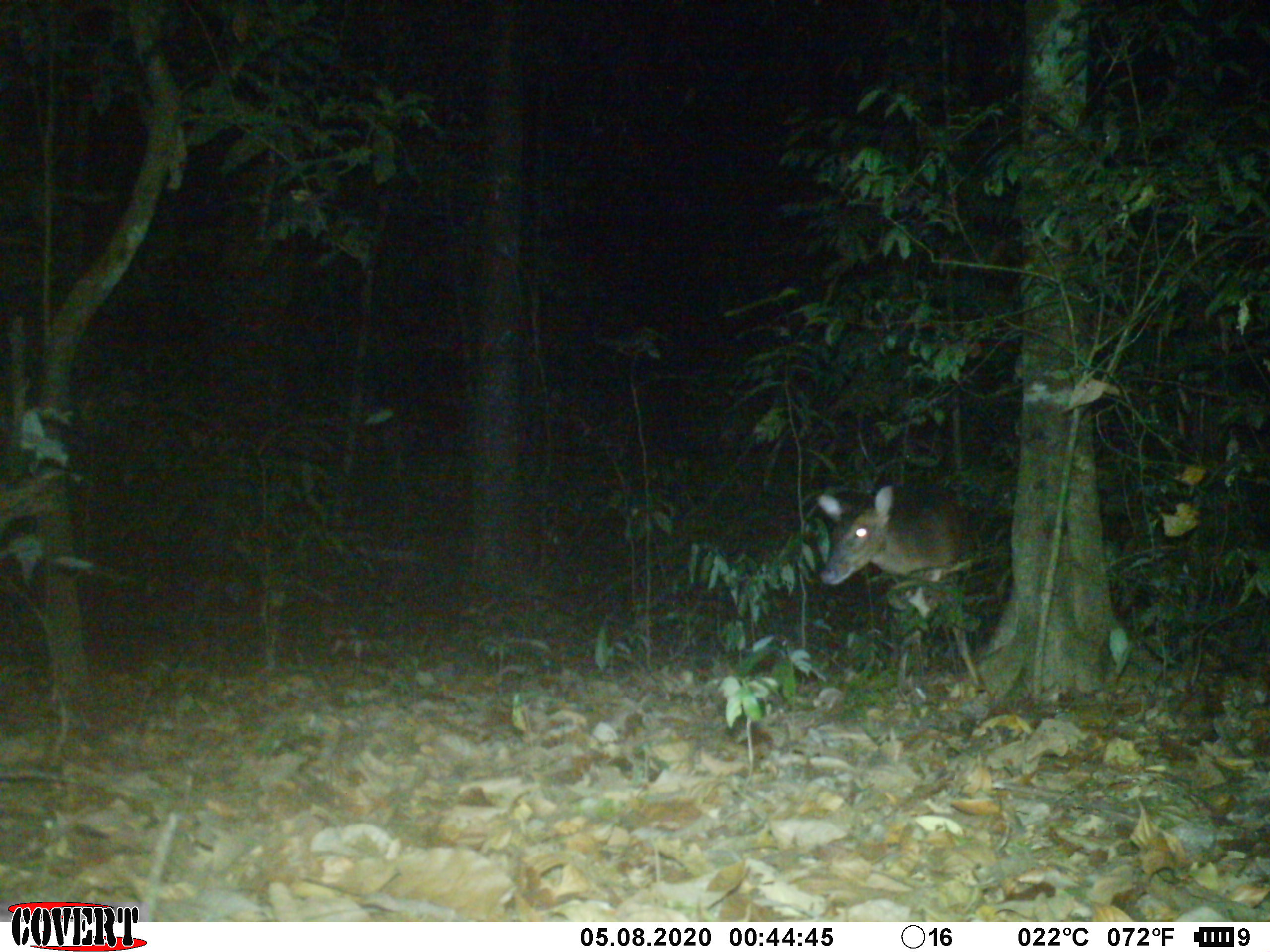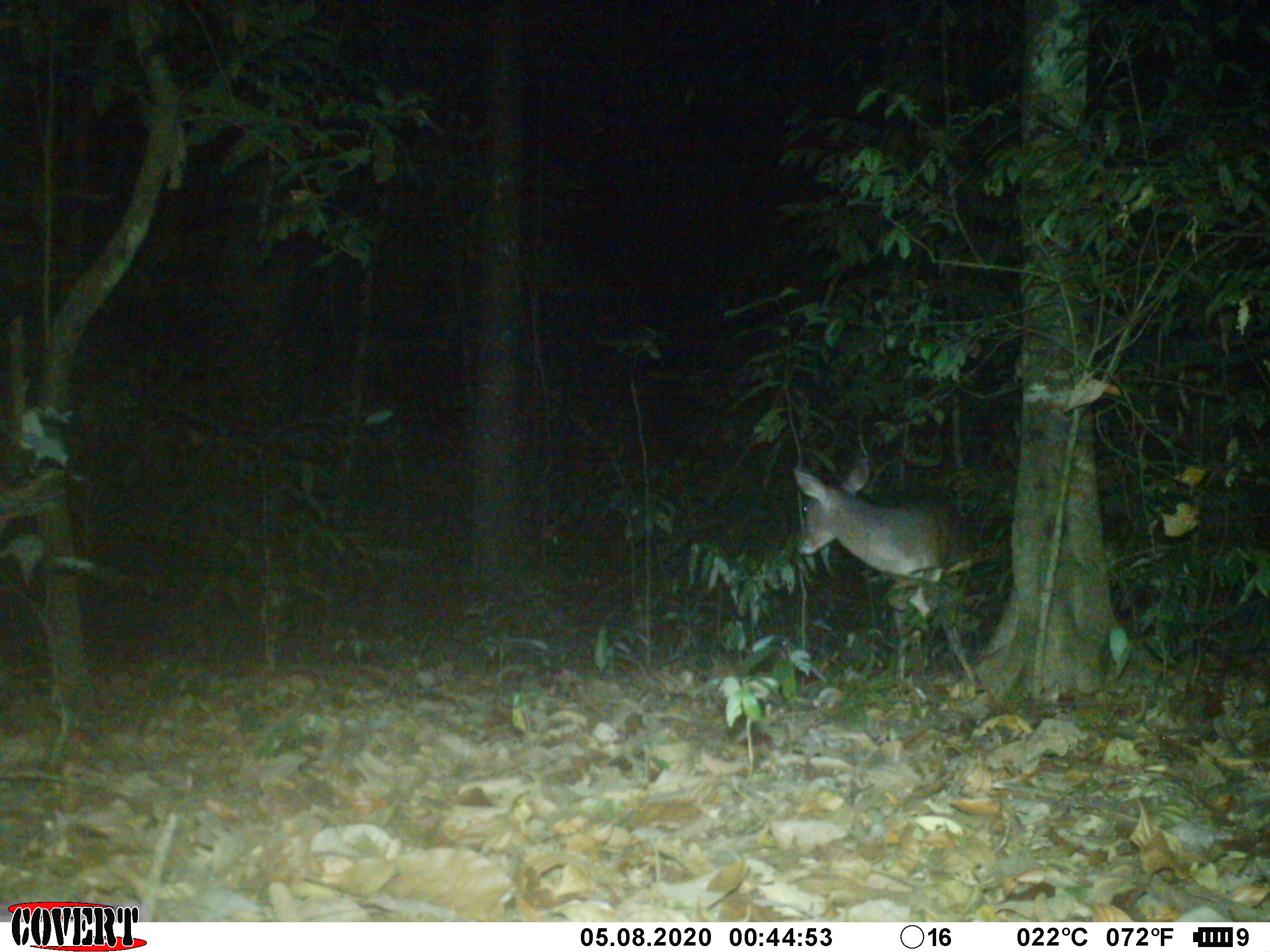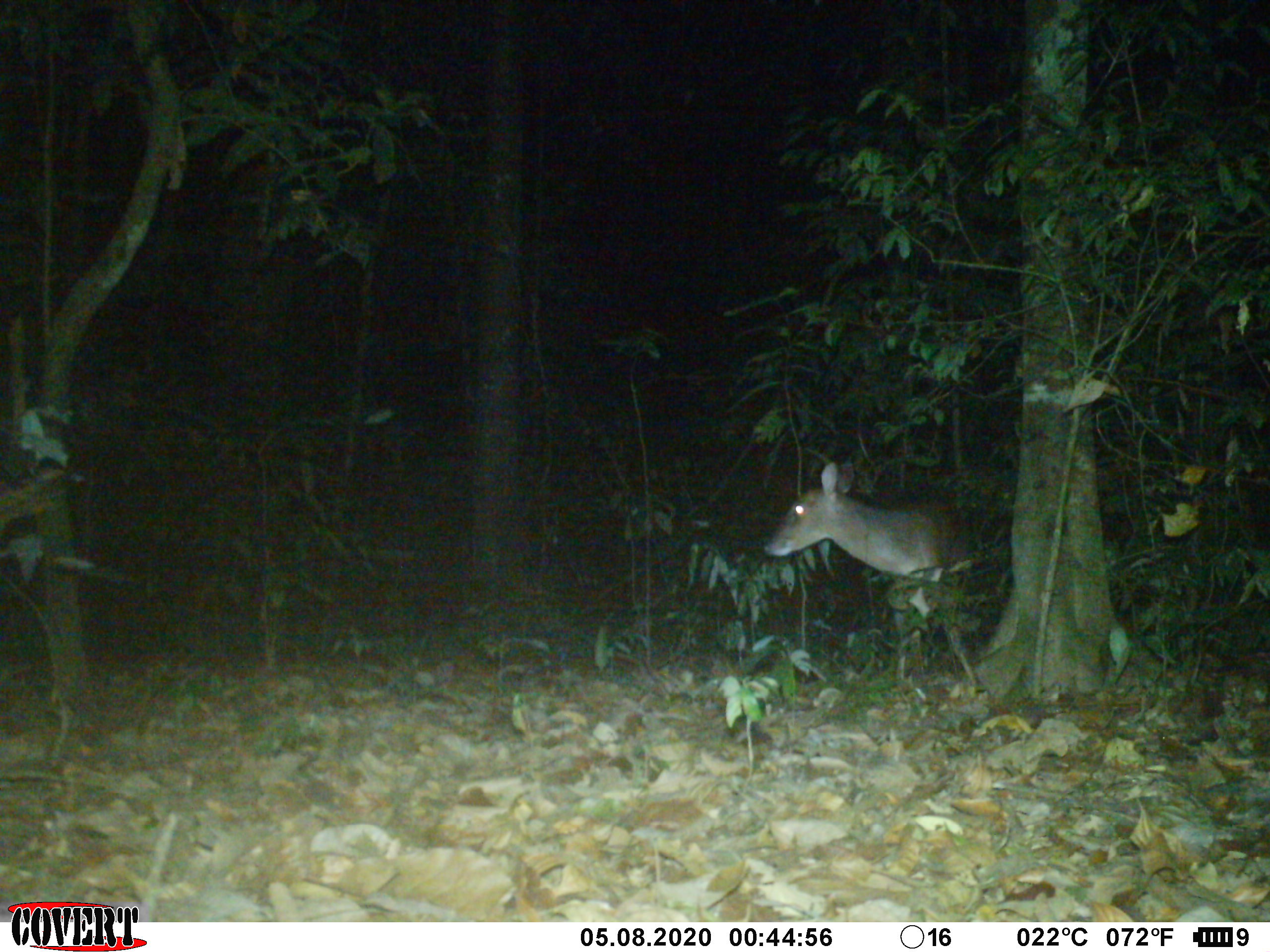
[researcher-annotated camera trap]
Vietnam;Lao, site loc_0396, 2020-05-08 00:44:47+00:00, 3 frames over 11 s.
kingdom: Animalia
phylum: Chordata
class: Mammalia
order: Artiodactyla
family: Cervidae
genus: Muntiacus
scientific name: Muntiacus vuquangensis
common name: large-antlered muntjac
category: large antlered muntjac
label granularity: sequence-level